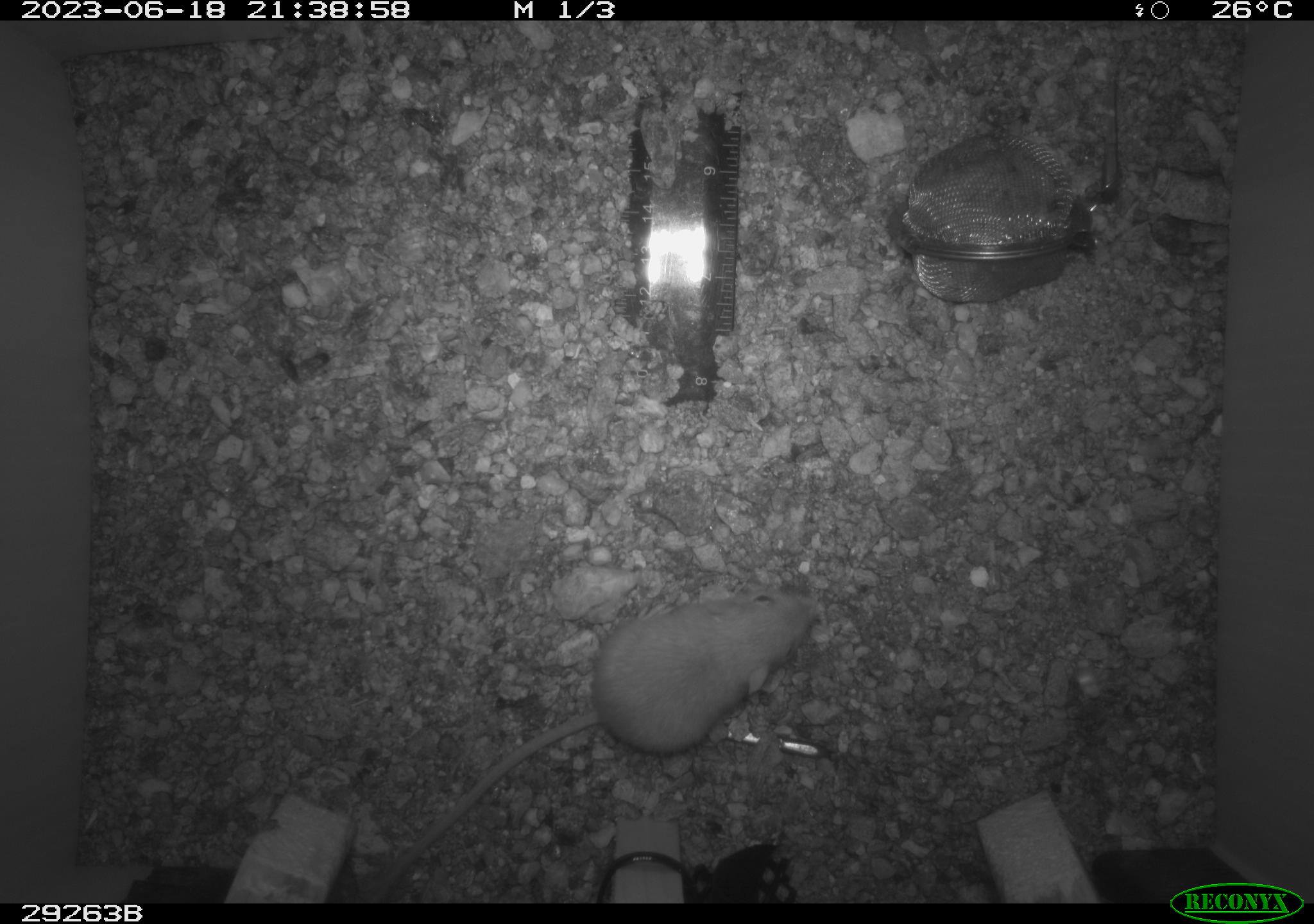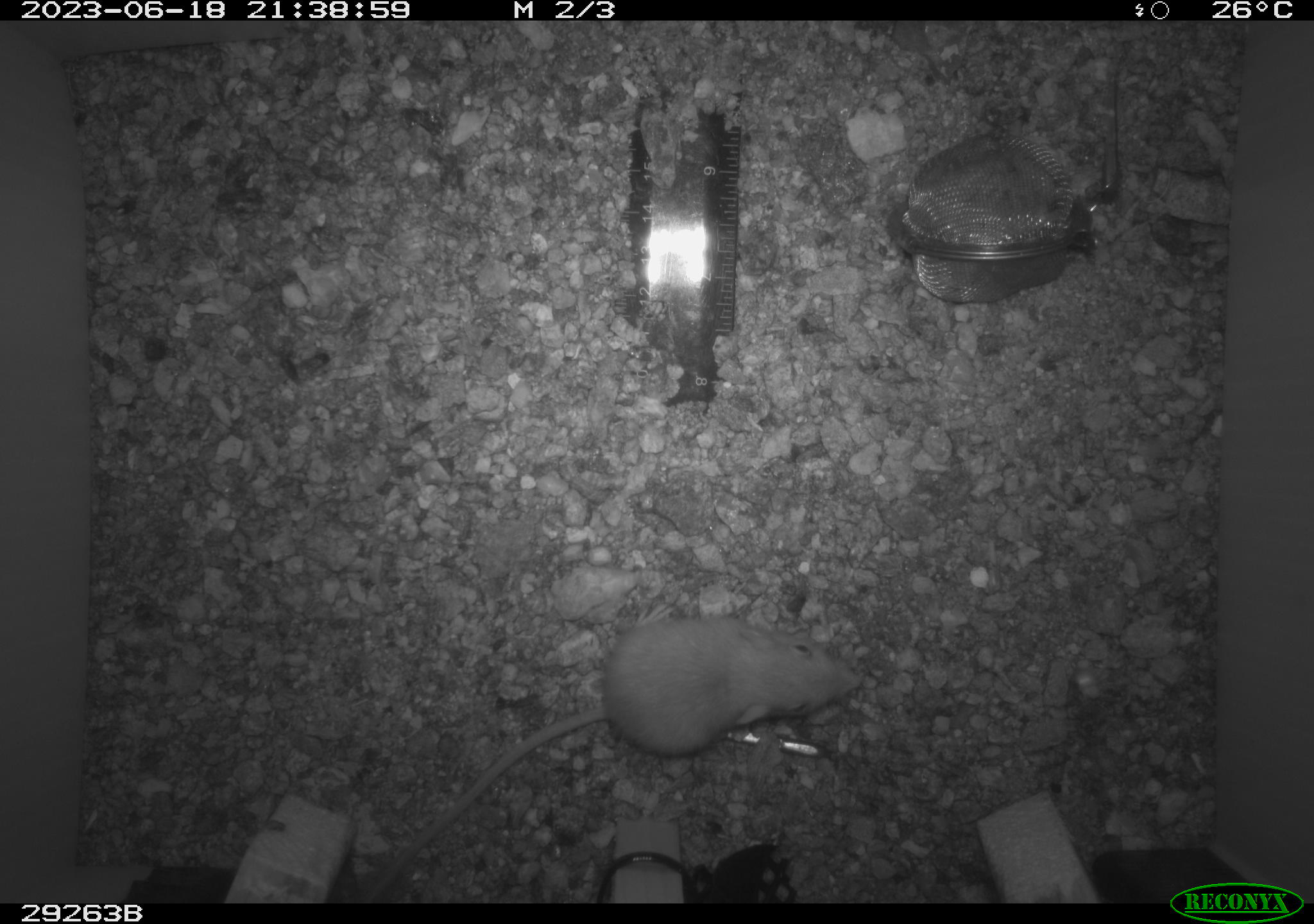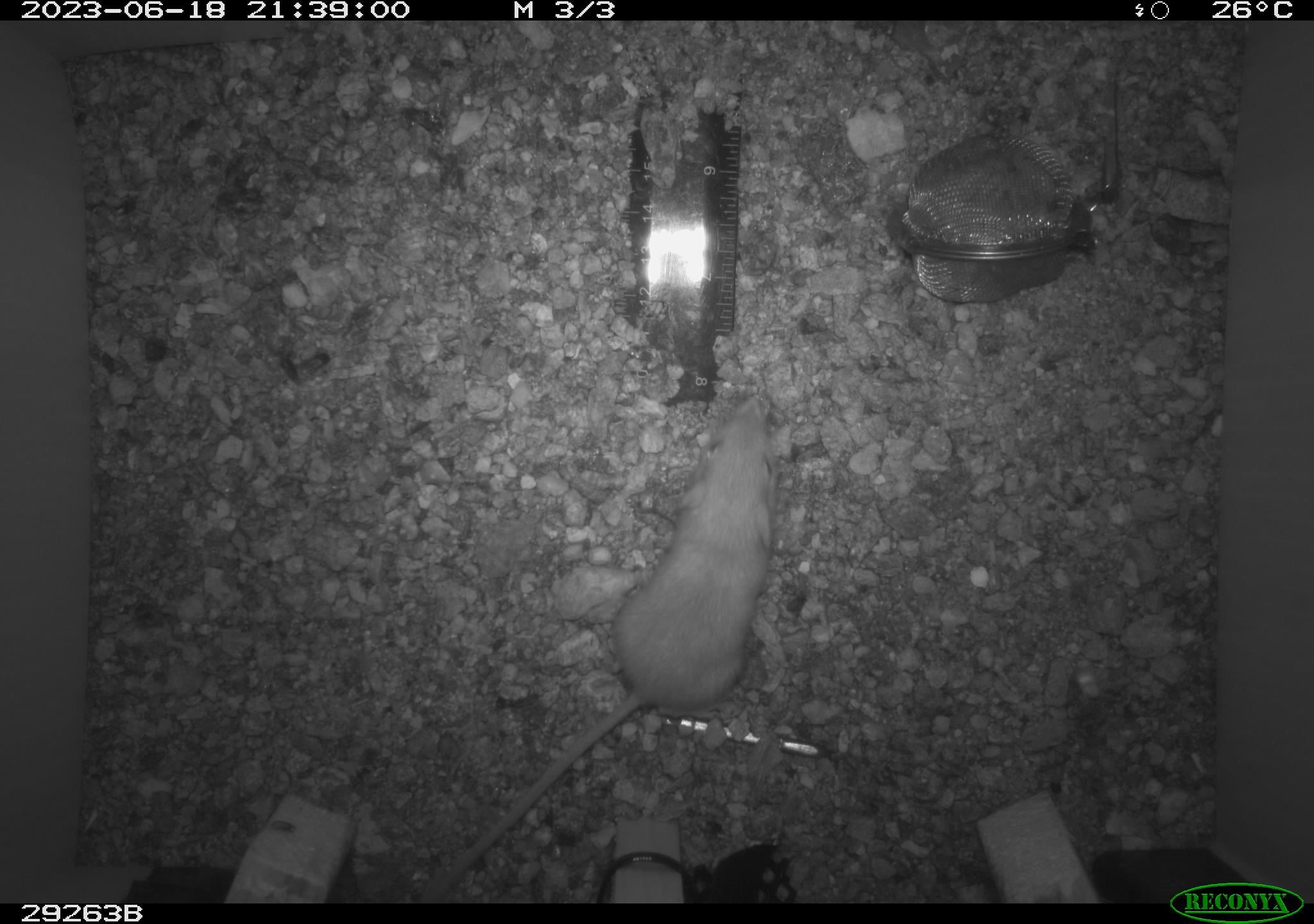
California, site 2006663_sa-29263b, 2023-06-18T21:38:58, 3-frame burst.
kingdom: Animalia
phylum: Chordata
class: Mammalia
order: Rodentia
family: Heteromyidae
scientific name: Heteromyidae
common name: kangaroo rats and pocket mice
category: heteromyidae family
Heteromyidae family (kangaroo rats and pocket mice) (Heteromyidae).